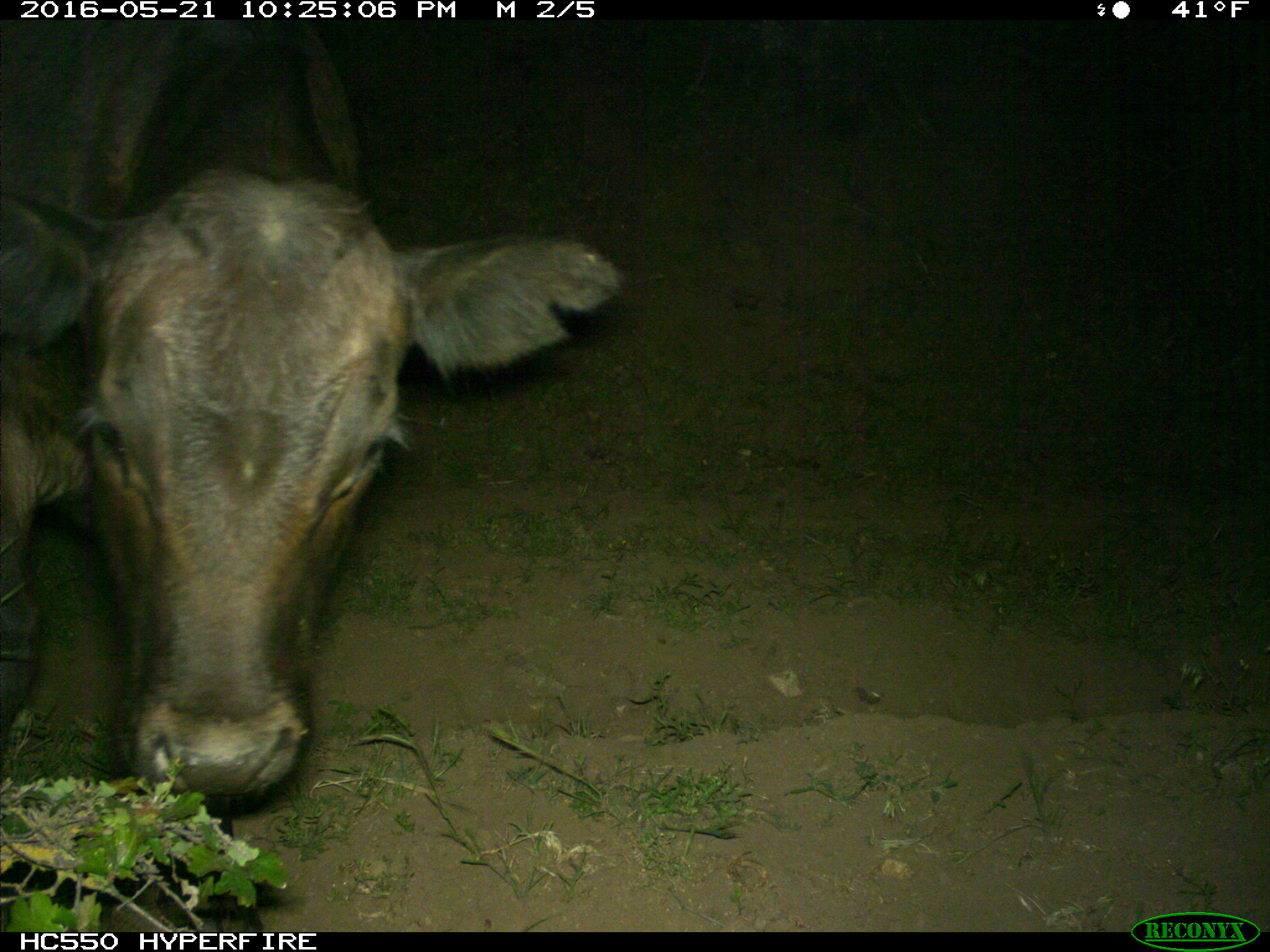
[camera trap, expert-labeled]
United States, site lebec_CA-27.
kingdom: Animalia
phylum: Chordata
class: Mammalia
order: Artiodactyla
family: Bovidae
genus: Bos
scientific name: Bos taurus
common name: domestic cow